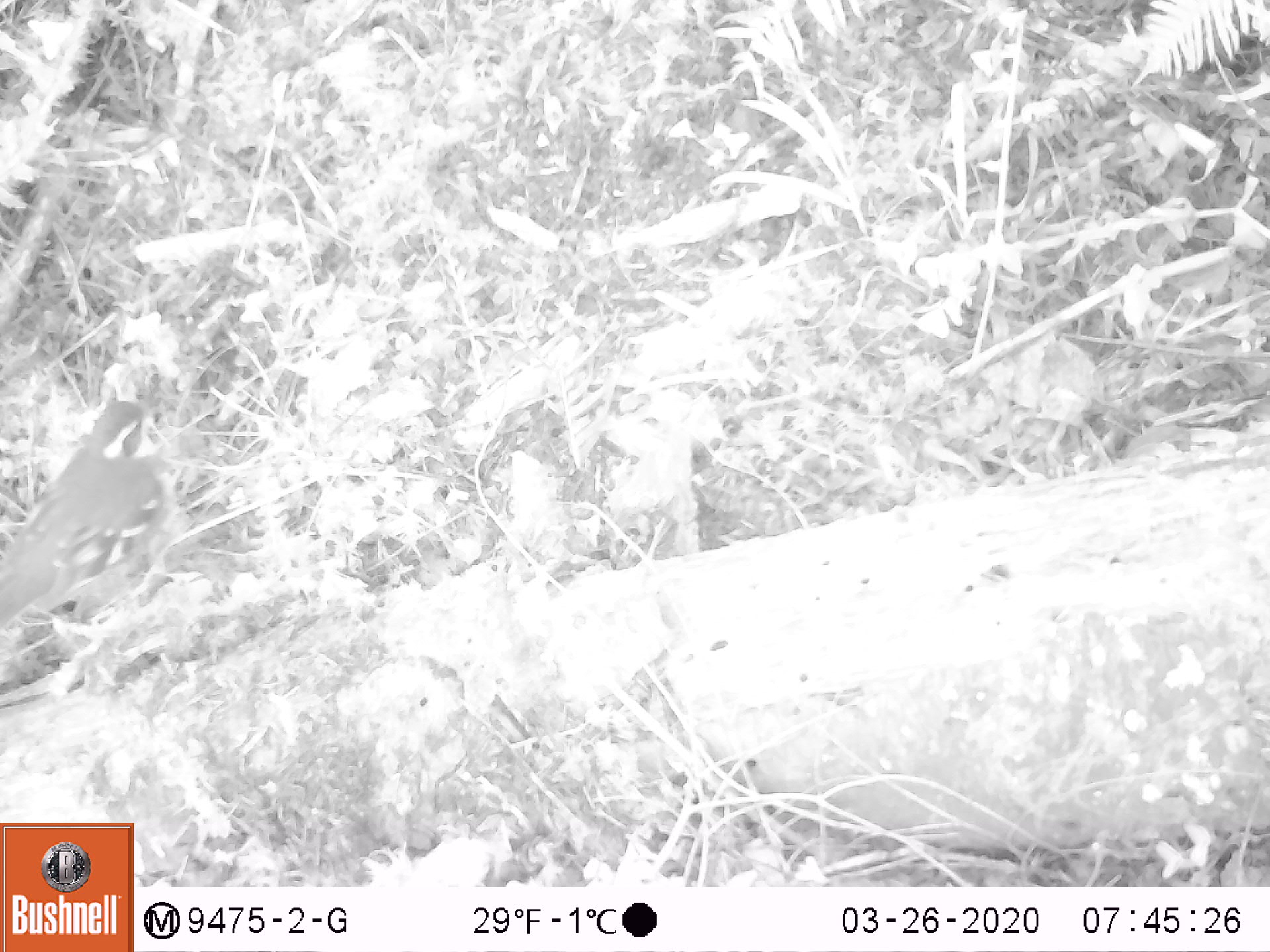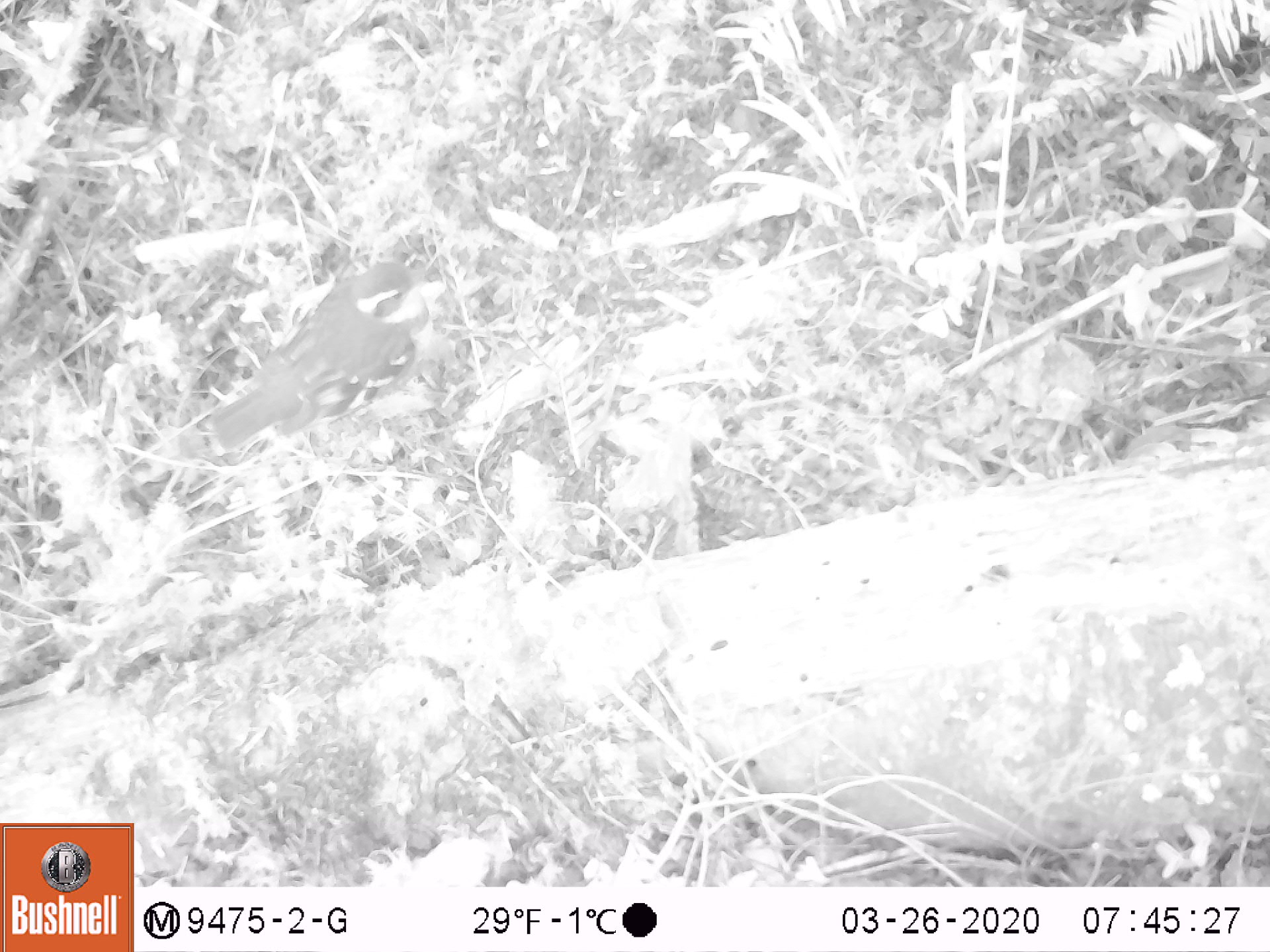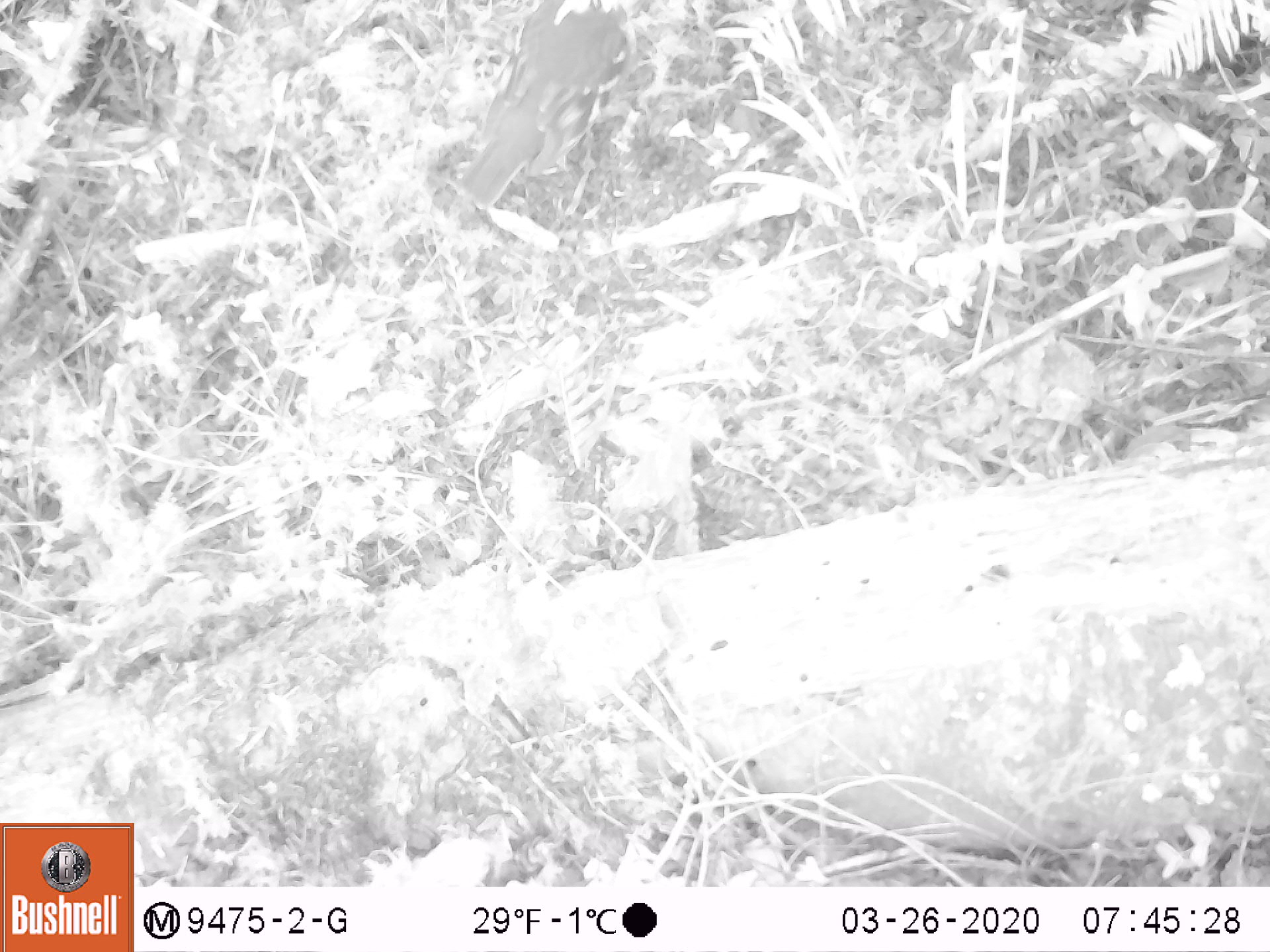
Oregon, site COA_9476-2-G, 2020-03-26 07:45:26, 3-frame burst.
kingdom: Animalia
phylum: Chordata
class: Aves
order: Passeriformes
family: Turdidae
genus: Ixoreus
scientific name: Ixoreus naevius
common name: varied thrush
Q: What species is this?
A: Varied thrush (Ixoreus naevius).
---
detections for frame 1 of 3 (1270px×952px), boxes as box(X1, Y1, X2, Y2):
varied thrush: box(0, 372, 183, 629)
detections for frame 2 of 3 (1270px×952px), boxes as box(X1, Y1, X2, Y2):
varied thrush: box(206, 249, 431, 456)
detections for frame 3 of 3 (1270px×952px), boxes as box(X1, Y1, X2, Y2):
varied thrush: box(464, 1, 643, 208)